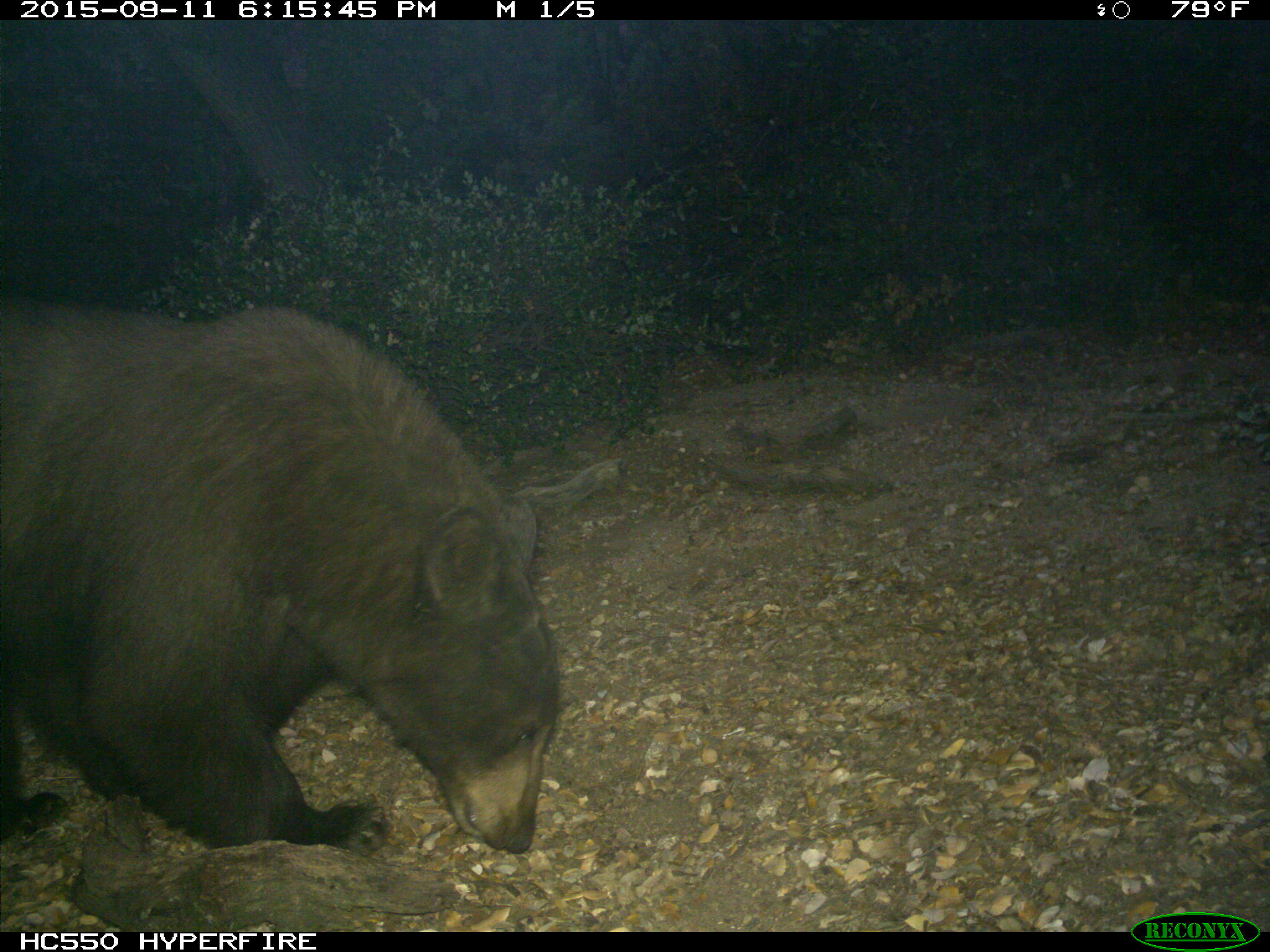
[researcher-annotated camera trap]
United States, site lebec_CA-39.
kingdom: Animalia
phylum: Chordata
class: Mammalia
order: Carnivora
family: Ursidae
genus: Ursus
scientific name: Ursus americanus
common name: american black bear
Ursus americanus (american black bear).